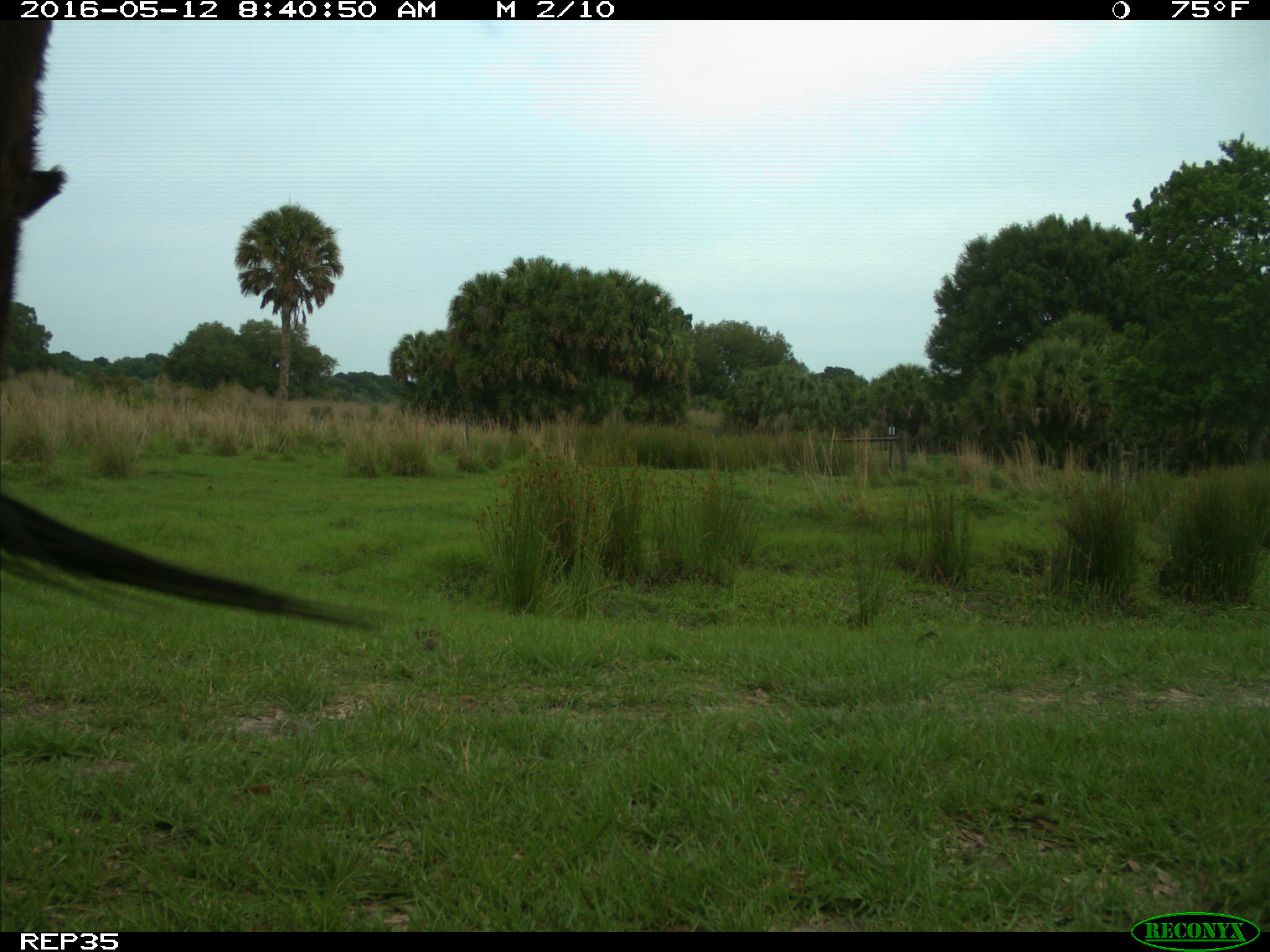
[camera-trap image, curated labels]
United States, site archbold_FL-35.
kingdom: Animalia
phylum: Chordata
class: Mammalia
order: Artiodactyla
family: Bovidae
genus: Bos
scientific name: Bos taurus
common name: domestic cow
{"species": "Bos taurus (domestic cow)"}